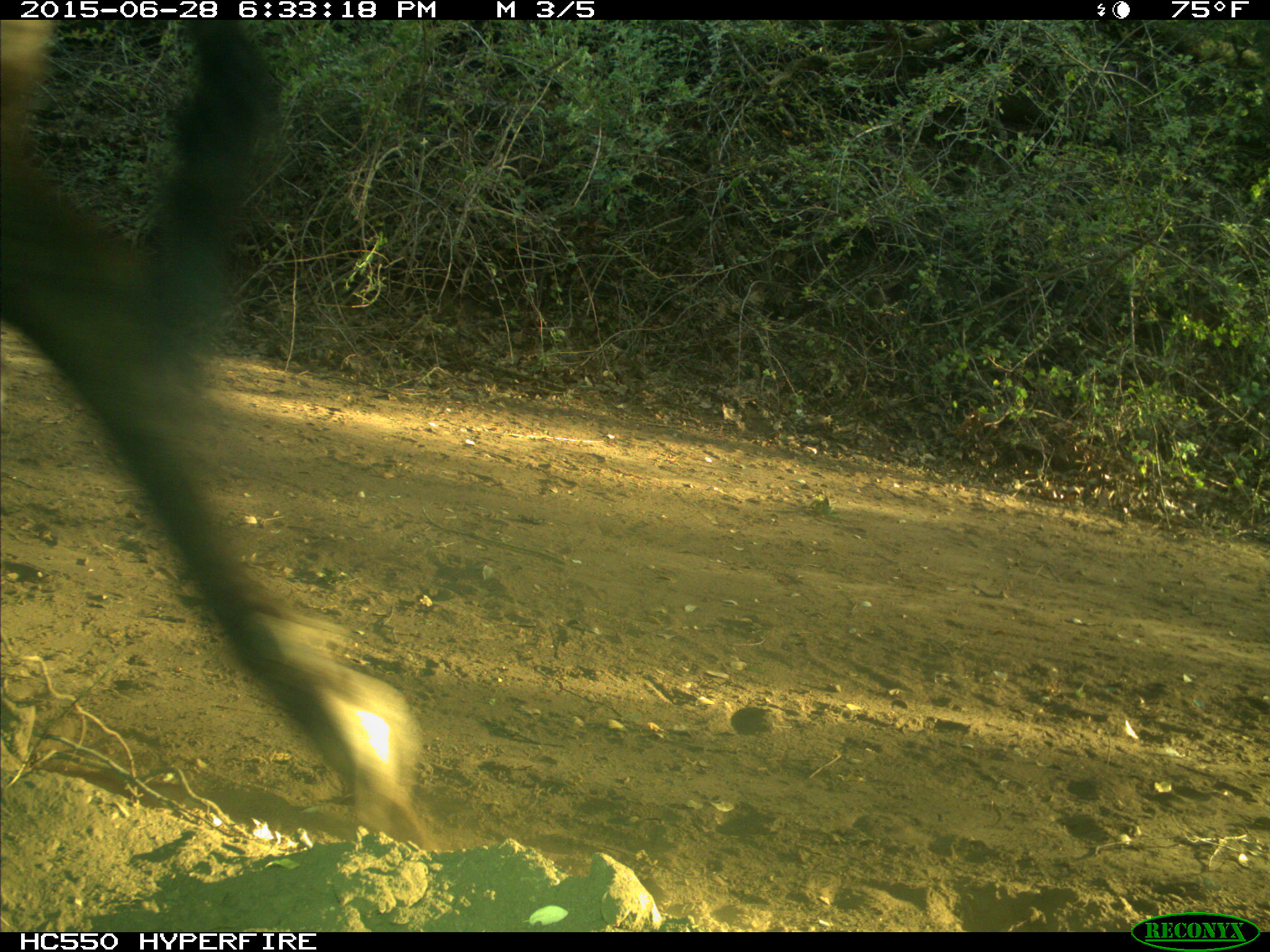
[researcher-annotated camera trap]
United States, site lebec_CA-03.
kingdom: Animalia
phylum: Chordata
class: Mammalia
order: Artiodactyla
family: Bovidae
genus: Bos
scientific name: Bos taurus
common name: domestic cow